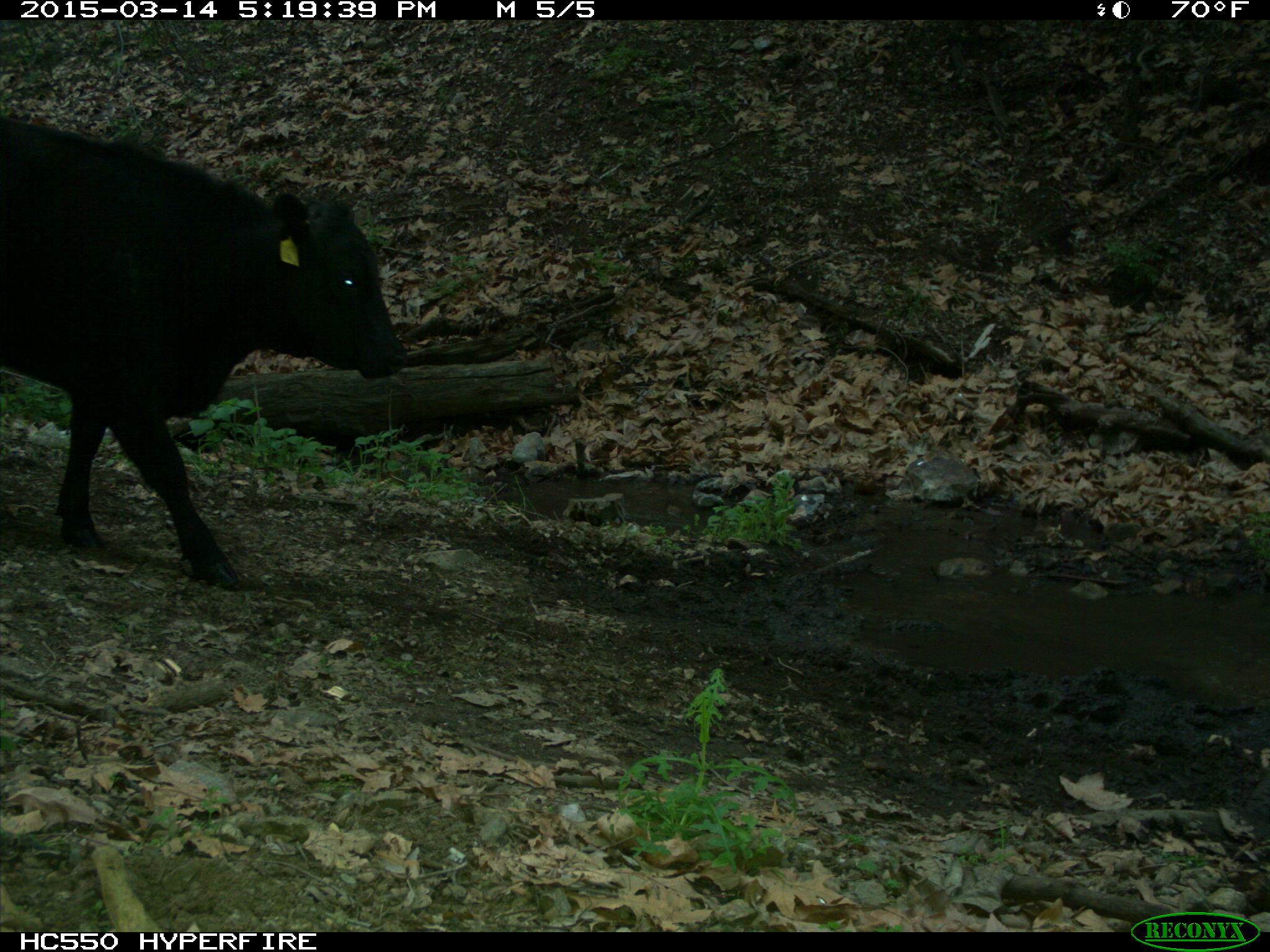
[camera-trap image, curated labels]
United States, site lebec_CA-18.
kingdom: Animalia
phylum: Chordata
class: Mammalia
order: Artiodactyla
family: Bovidae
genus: Bos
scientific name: Bos taurus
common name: domestic cow